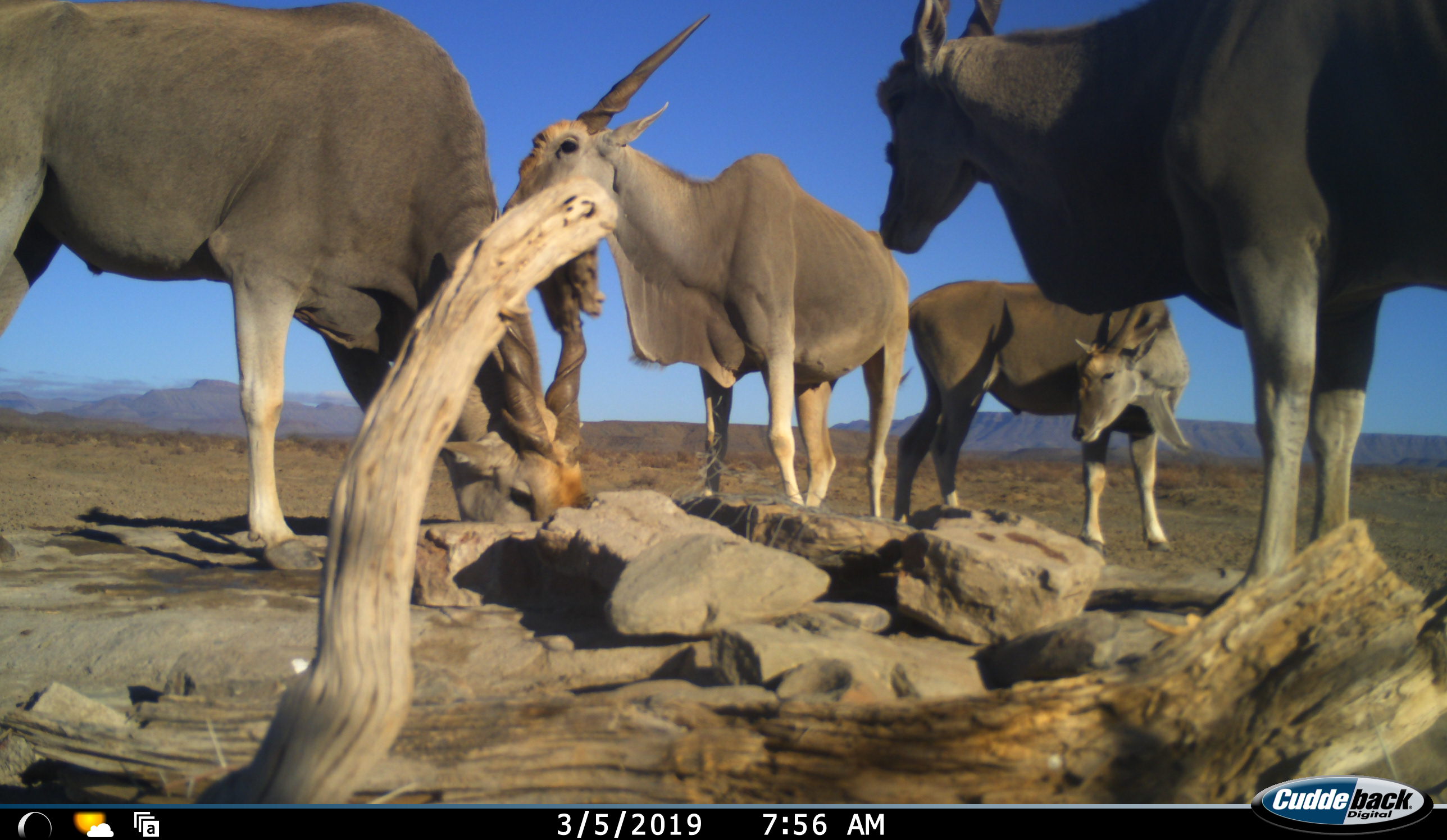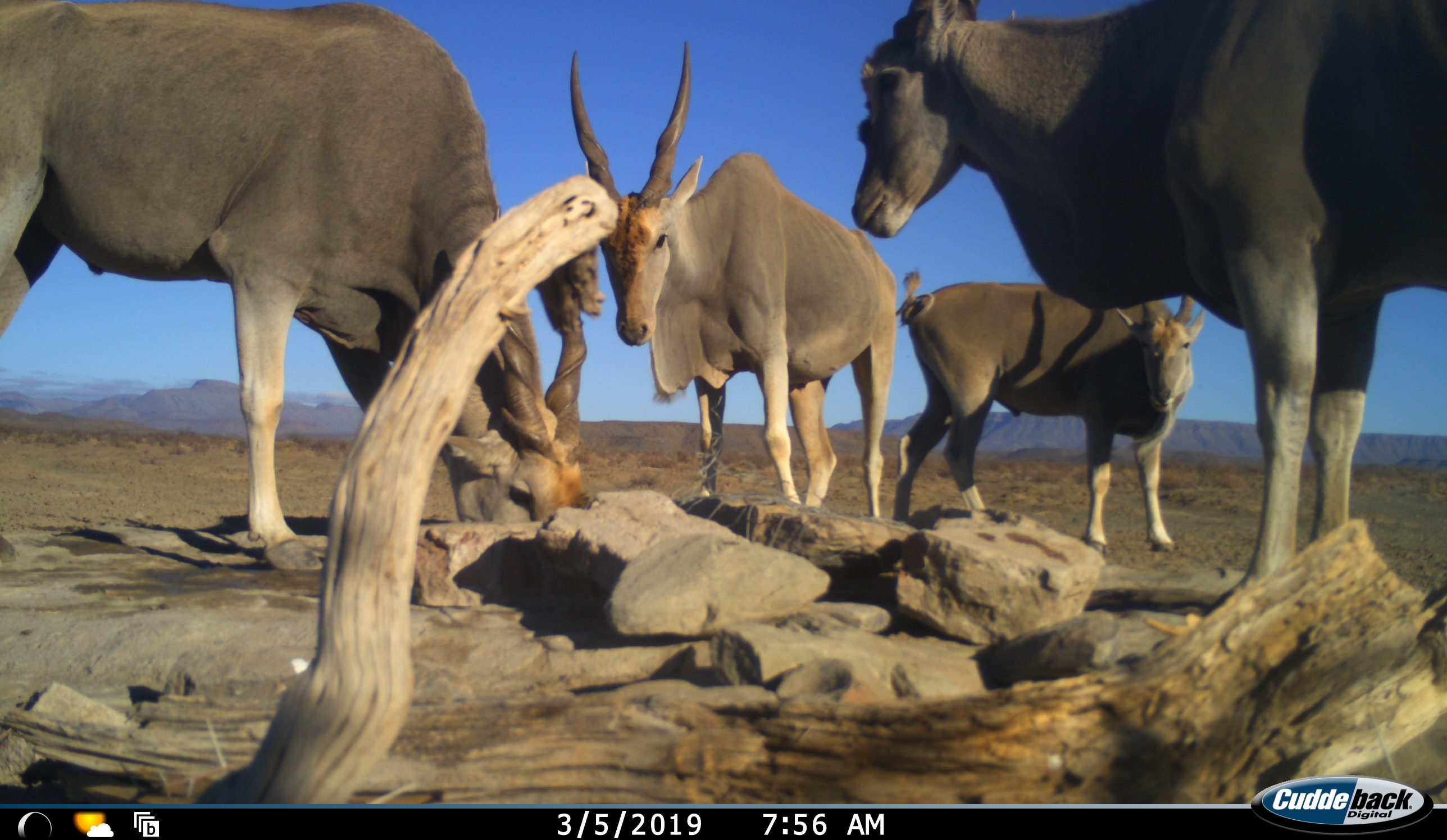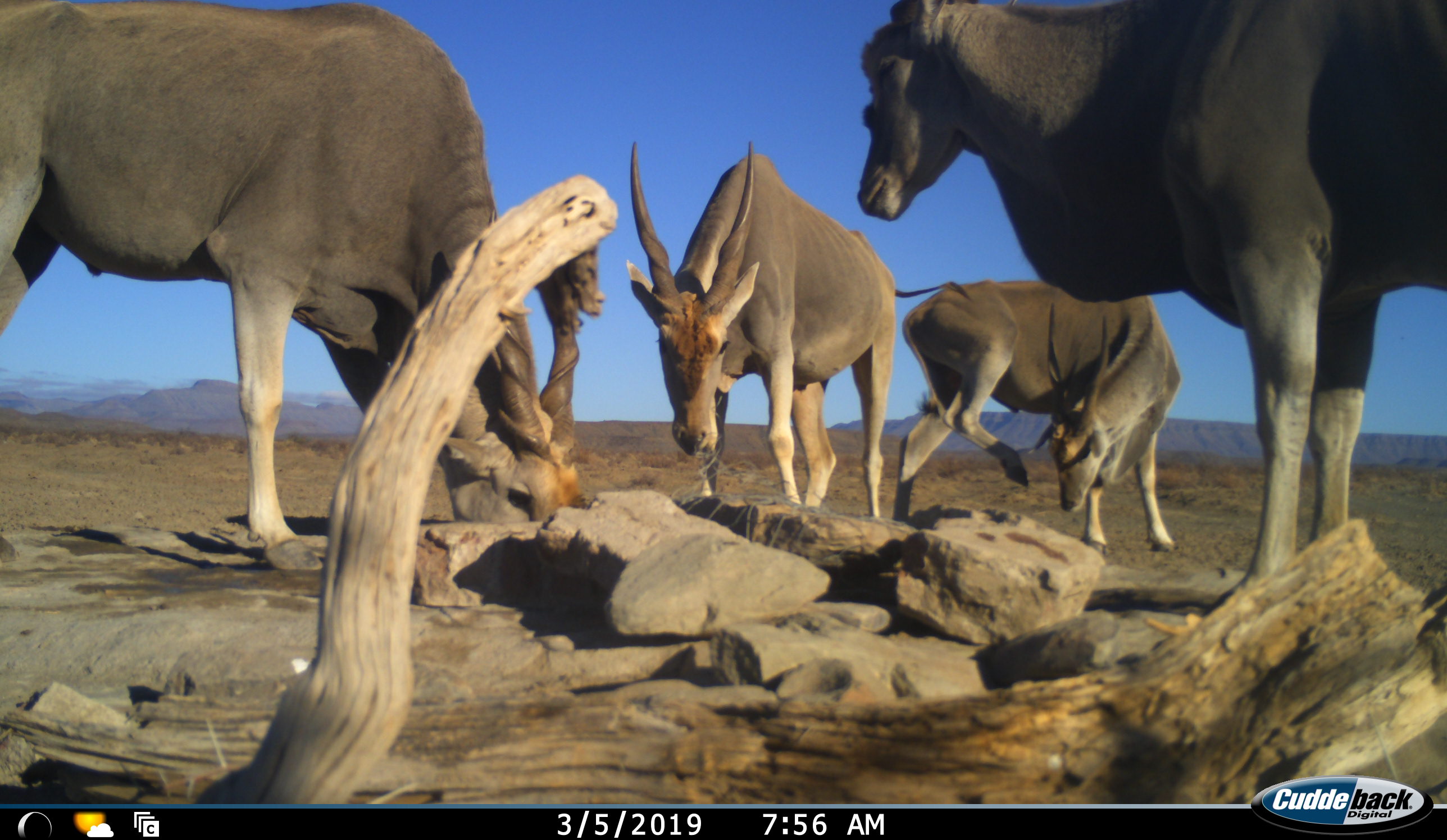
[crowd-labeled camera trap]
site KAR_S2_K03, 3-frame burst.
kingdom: Animalia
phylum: Chordata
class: Mammalia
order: Artiodactyla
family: Bovidae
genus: Tragelaphus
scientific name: Tragelaphus oryx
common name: eland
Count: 4.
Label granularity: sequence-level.